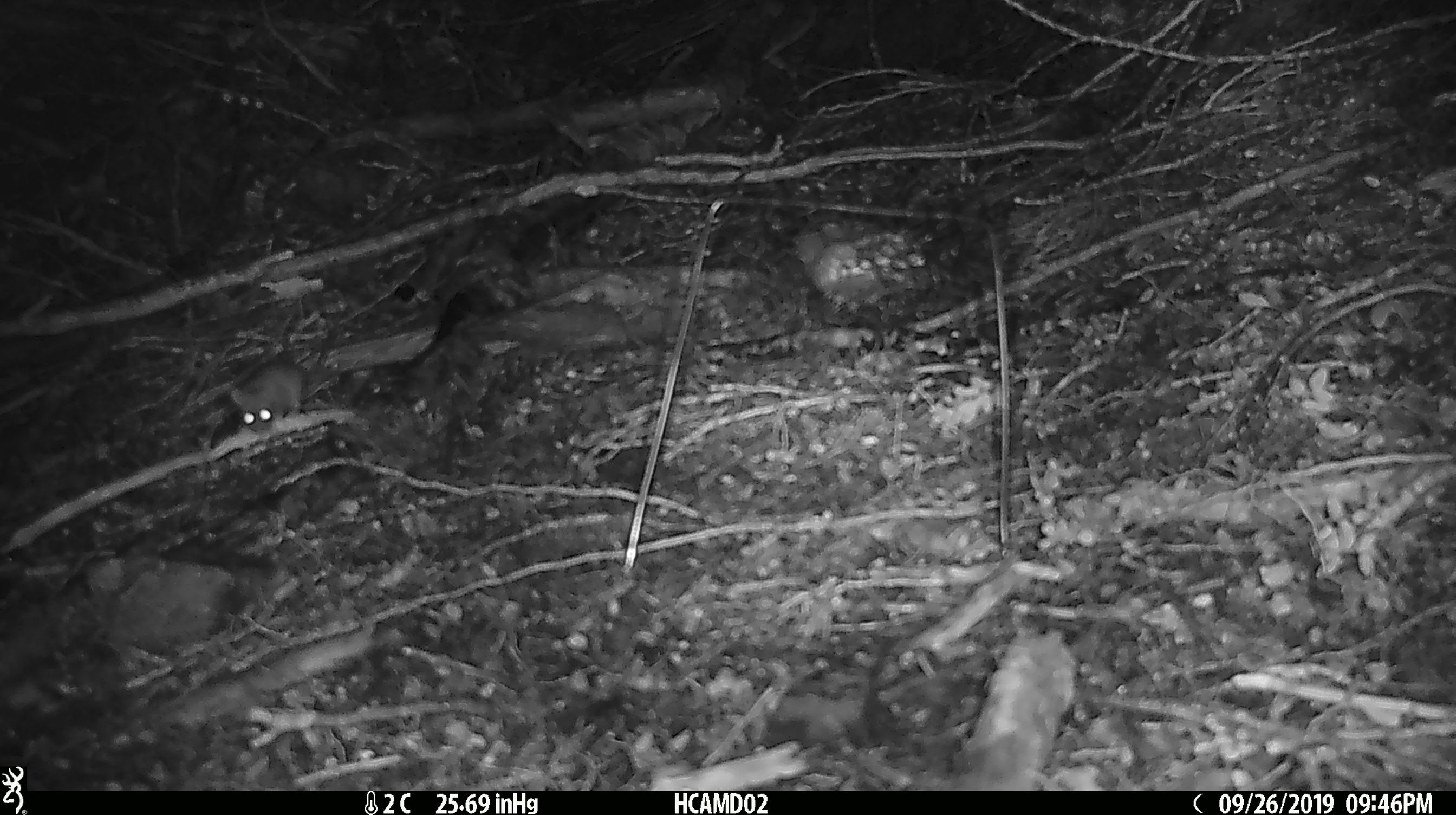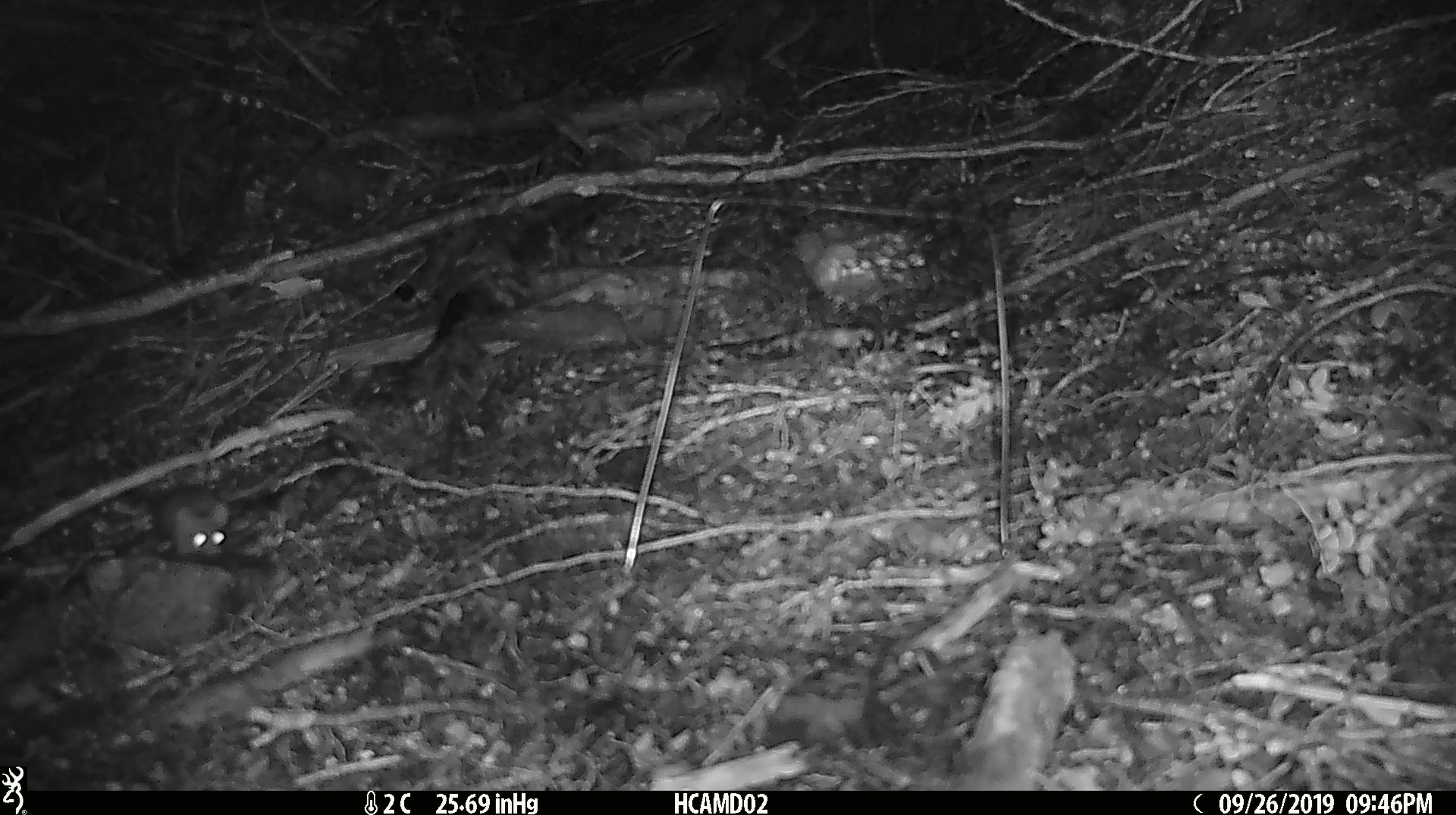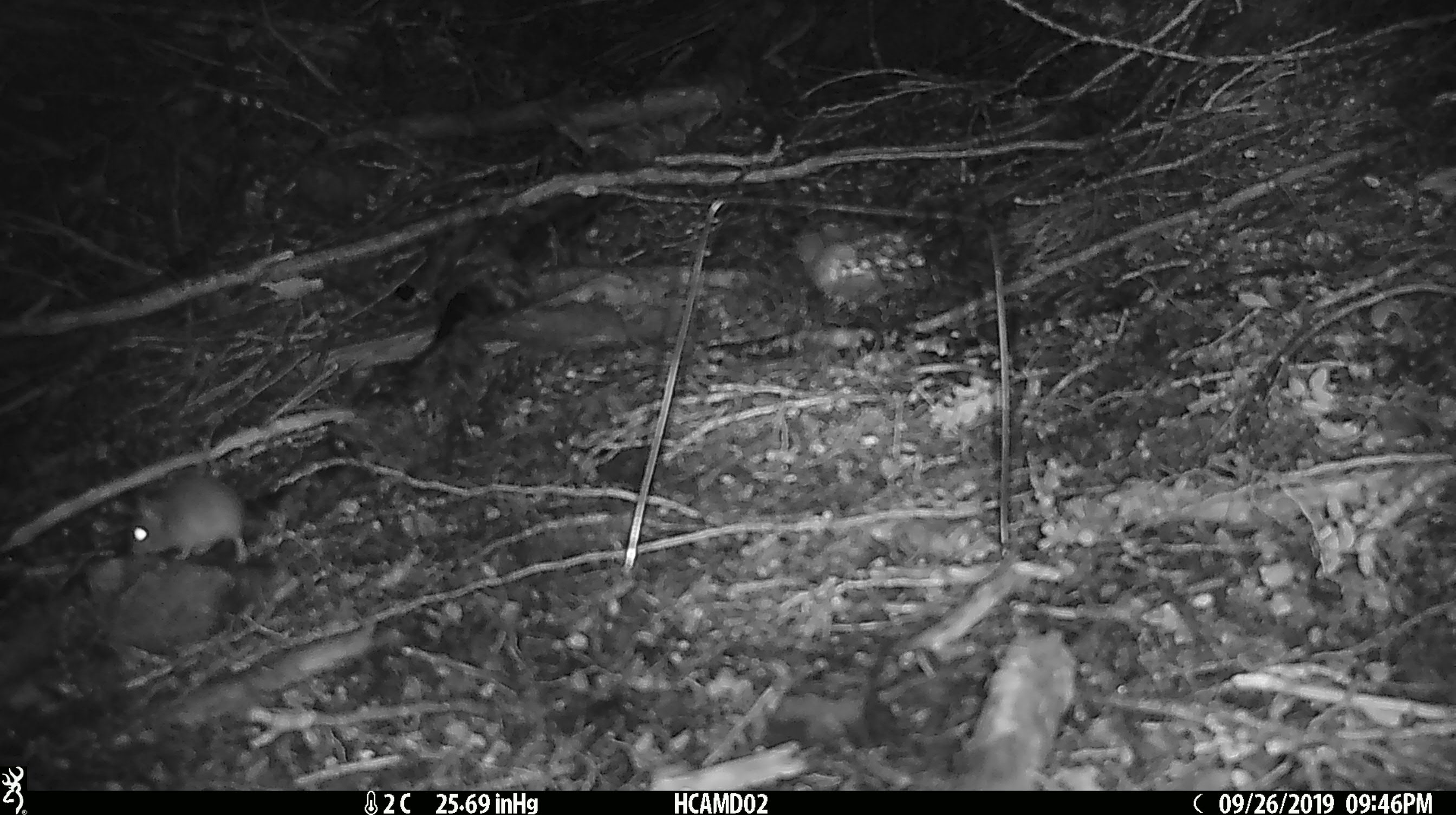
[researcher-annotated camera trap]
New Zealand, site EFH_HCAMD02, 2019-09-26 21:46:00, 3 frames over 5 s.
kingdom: Animalia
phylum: Chordata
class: Mammalia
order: Rodentia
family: Muridae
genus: Mus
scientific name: Mus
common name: mouse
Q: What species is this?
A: Mouse (Mus).